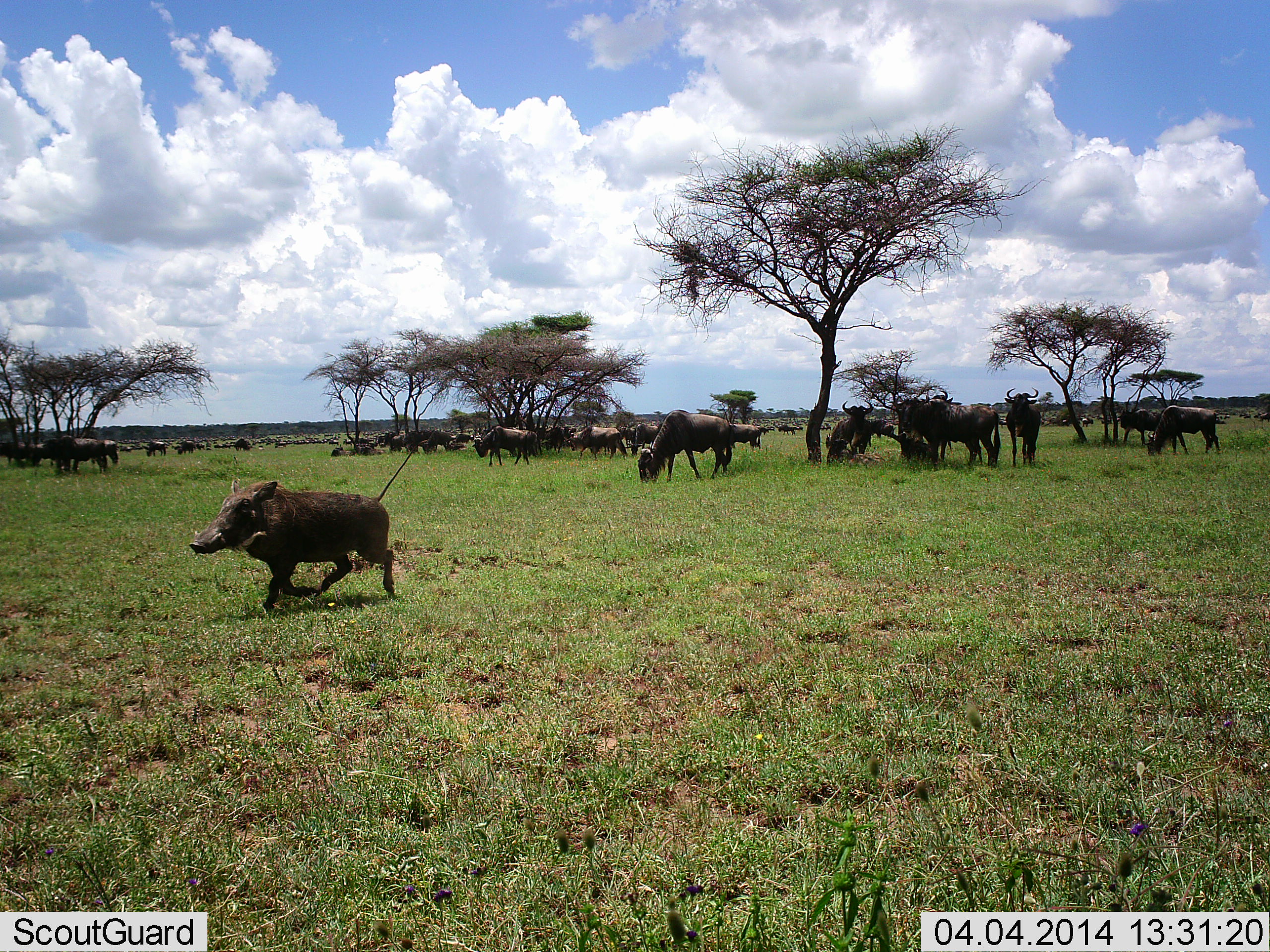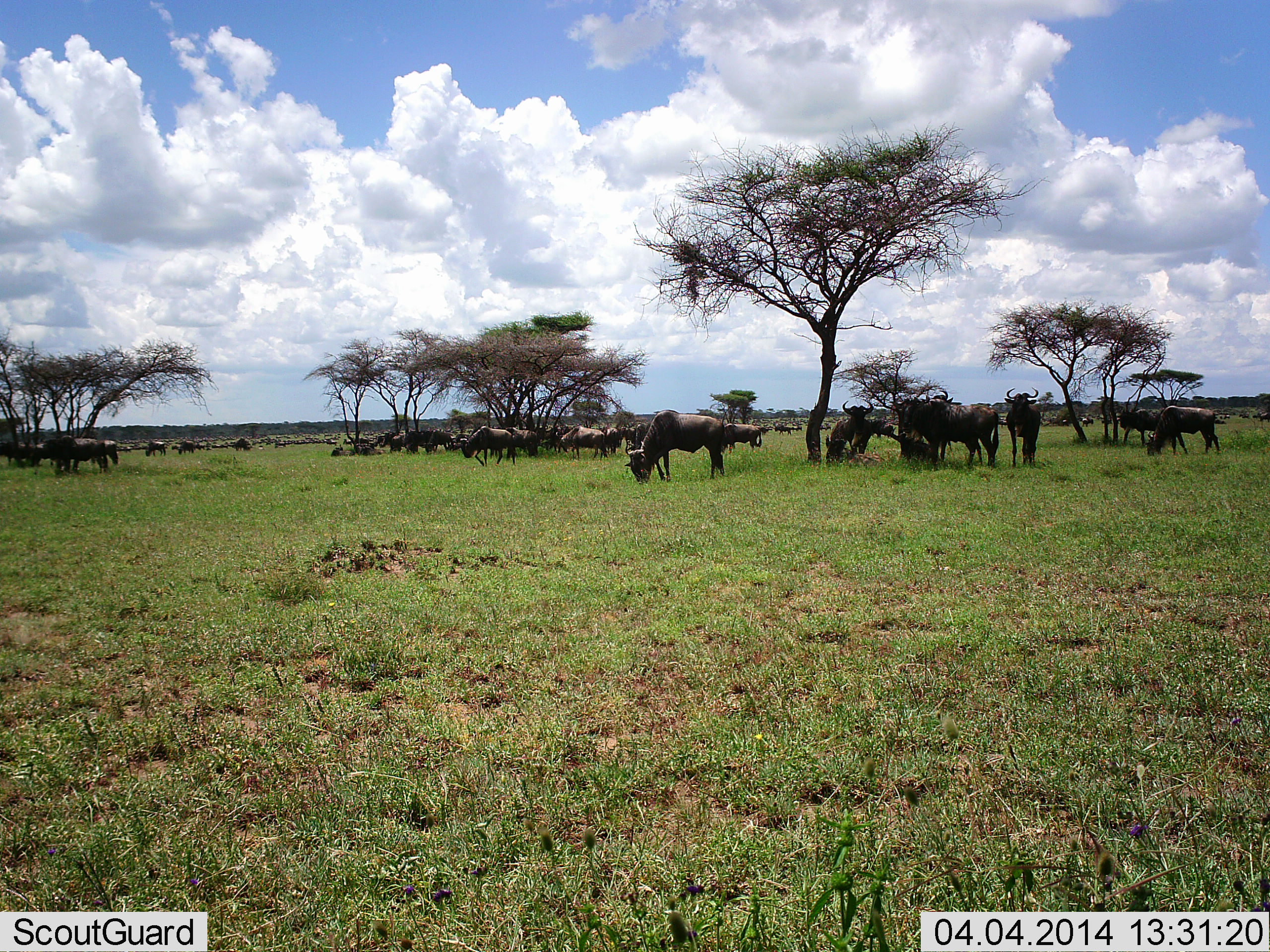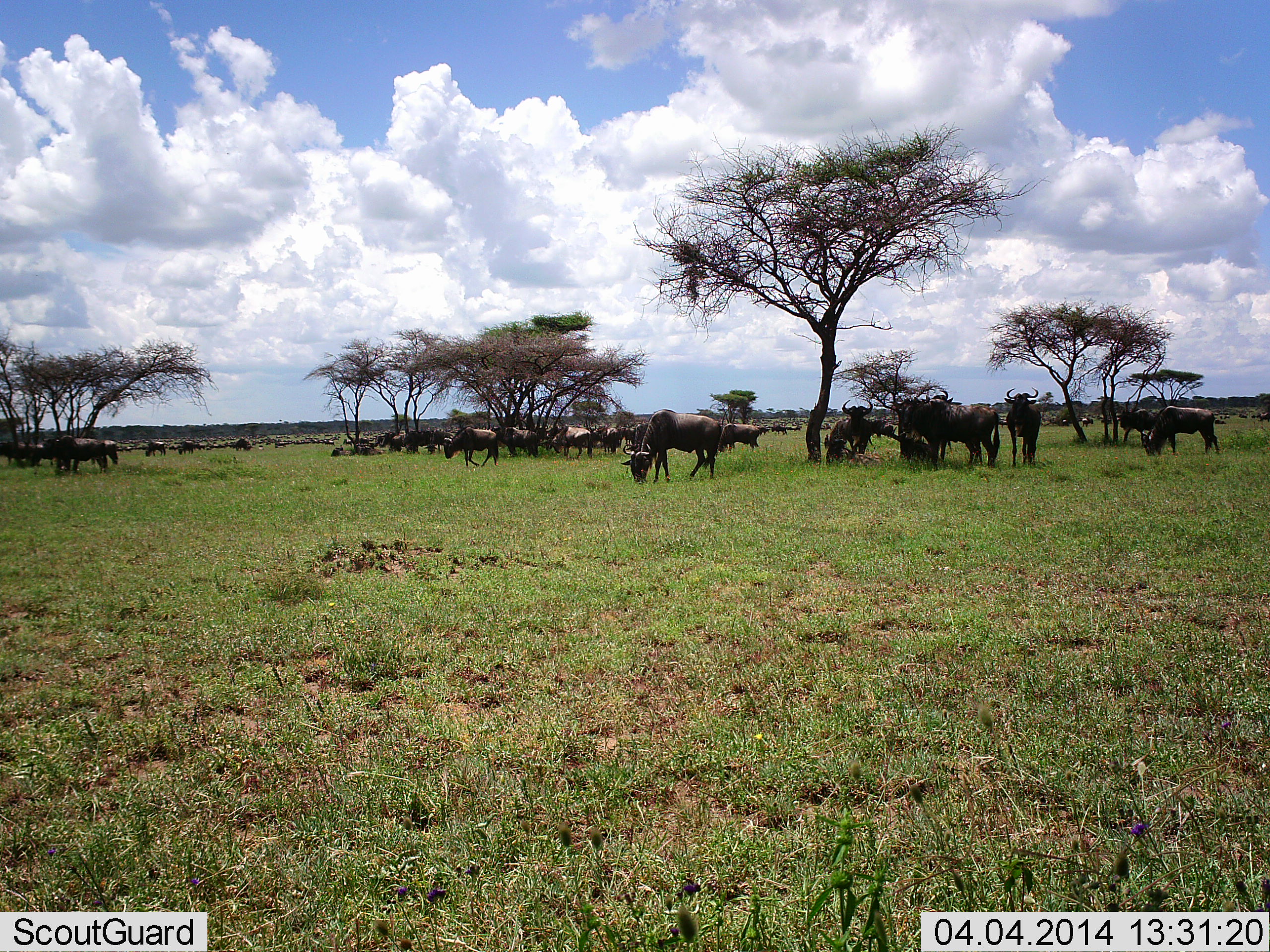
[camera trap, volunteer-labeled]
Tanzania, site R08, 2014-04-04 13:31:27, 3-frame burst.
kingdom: Animalia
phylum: Chordata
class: Mammalia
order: Artiodactyla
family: Suidae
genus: Phacochoerus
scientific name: Phacochoerus africanus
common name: warthog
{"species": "warthog (Phacochoerus africanus)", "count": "1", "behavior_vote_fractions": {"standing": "0%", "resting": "0%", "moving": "100%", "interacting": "0%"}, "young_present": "0%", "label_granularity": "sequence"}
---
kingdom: Animalia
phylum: Chordata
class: Mammalia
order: Artiodactyla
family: Bovidae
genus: Connochaetes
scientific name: Connochaetes taurinus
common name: blue wildebeest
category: wildebeest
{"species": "wildebeest (blue wildebeest) (Connochaetes taurinus)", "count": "11-50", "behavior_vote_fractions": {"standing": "79%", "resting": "32%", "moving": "37%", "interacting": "0%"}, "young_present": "5%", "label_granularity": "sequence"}